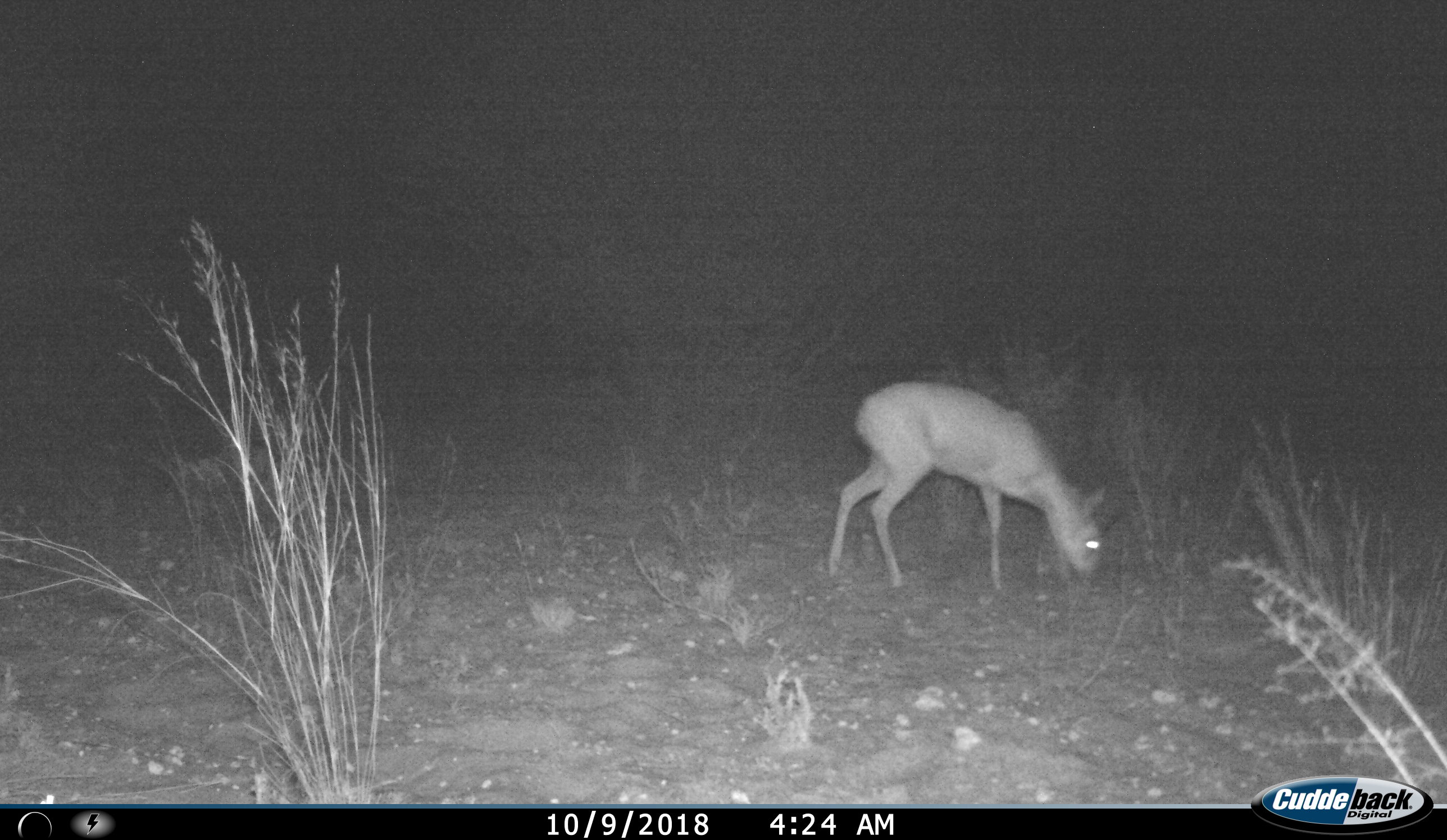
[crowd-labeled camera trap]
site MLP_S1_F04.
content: unidentified animal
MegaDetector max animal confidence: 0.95